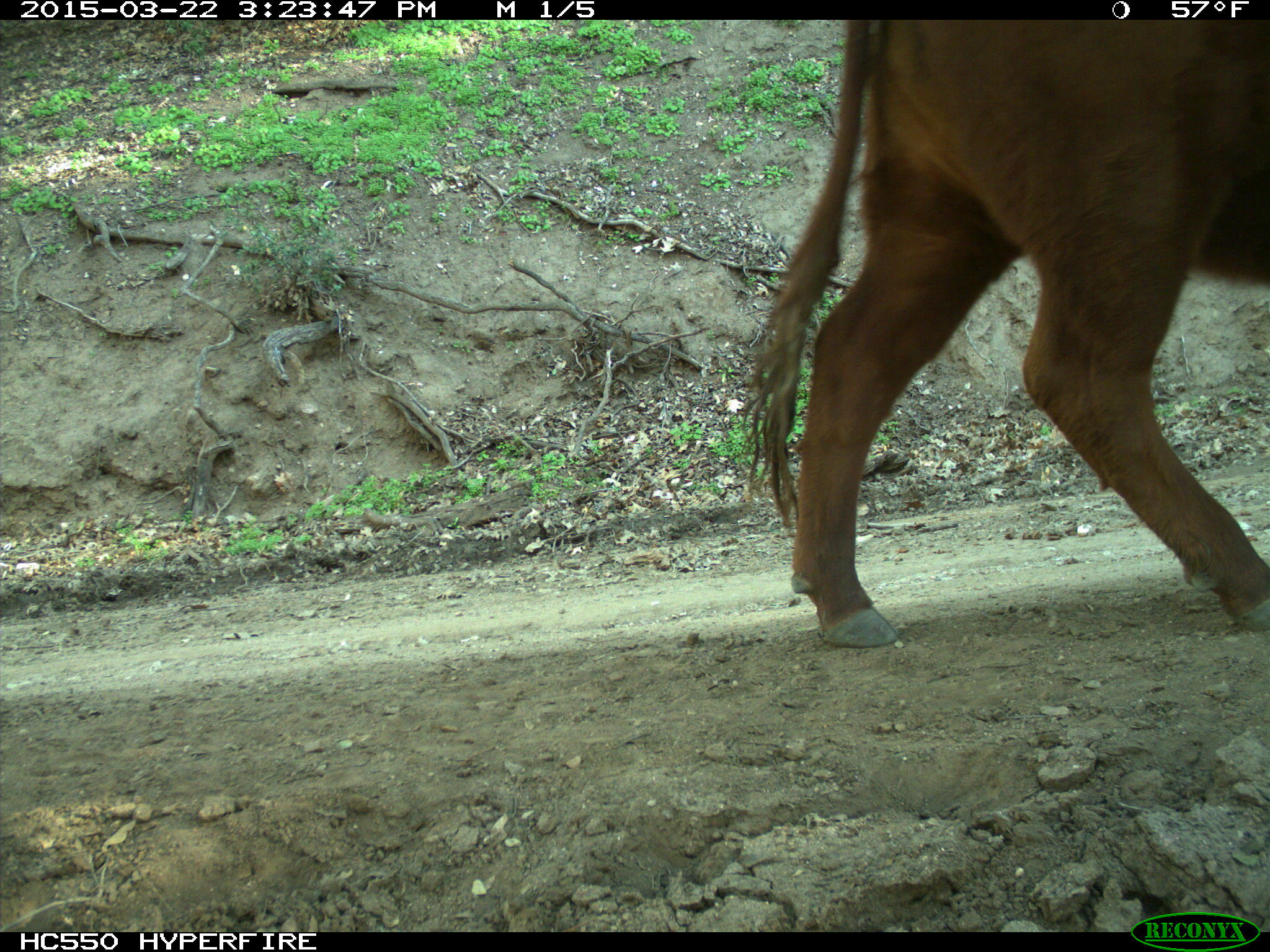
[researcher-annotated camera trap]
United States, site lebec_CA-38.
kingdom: Animalia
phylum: Chordata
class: Mammalia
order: Artiodactyla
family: Bovidae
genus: Bos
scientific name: Bos taurus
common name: domestic cow